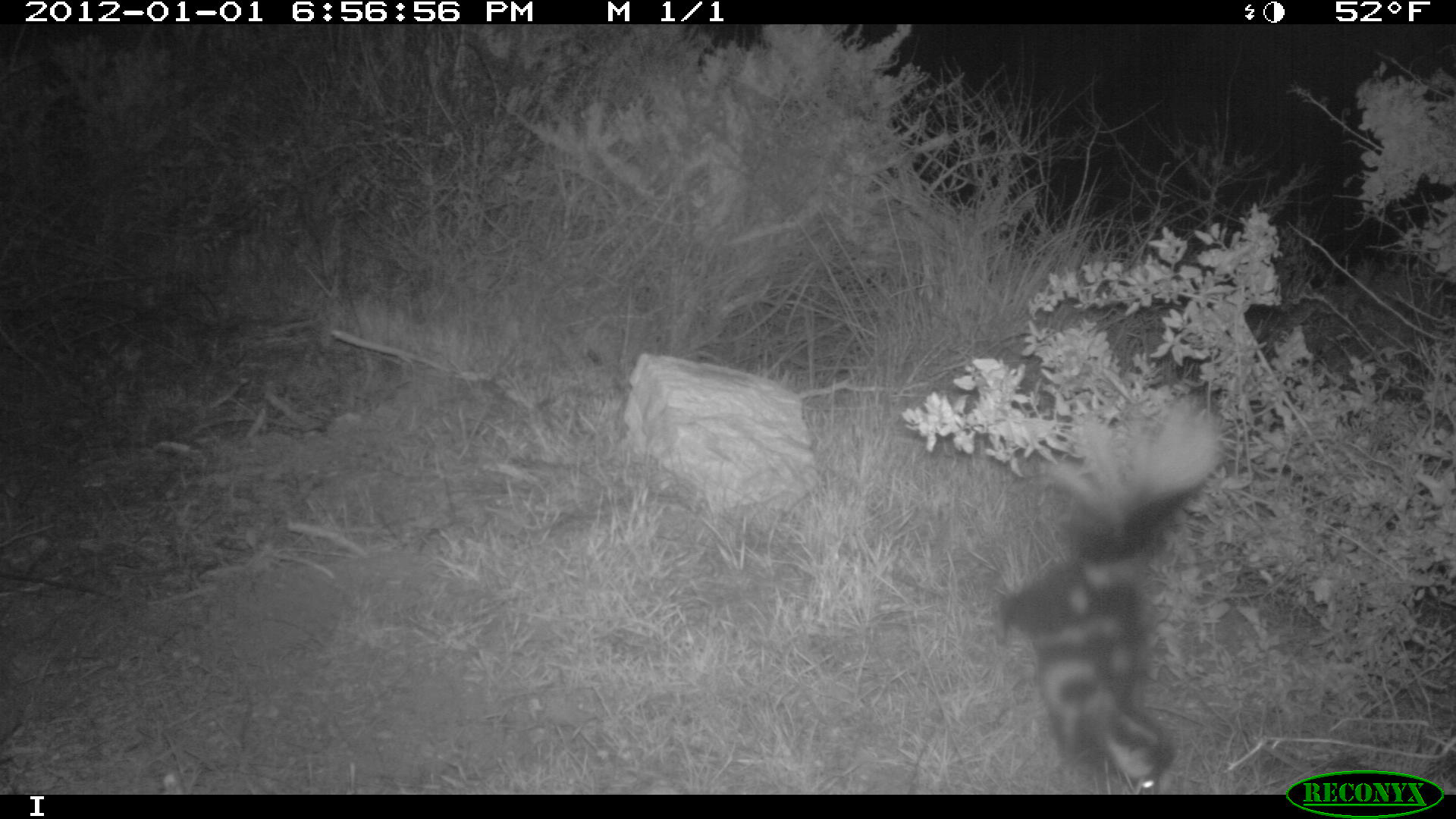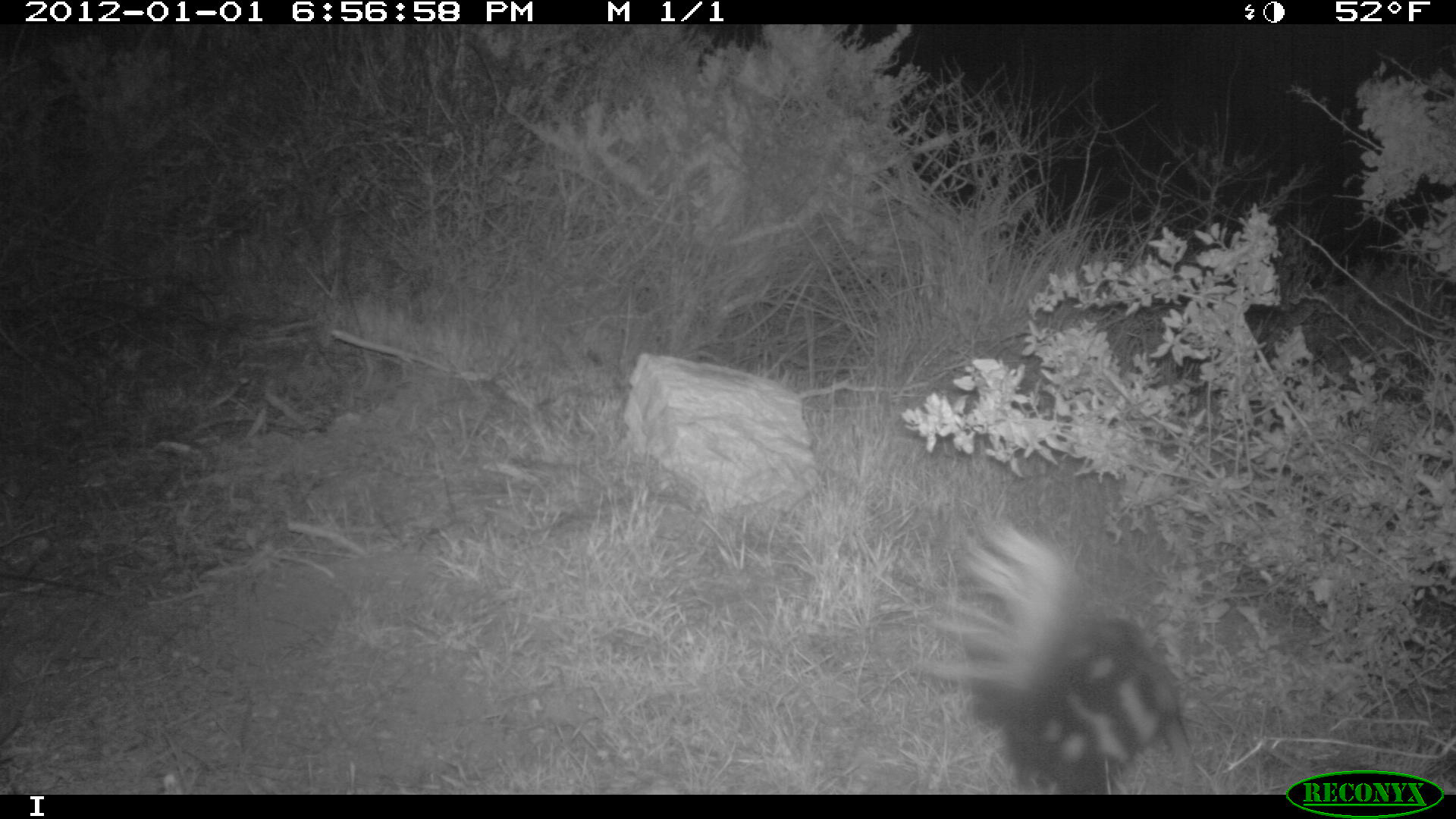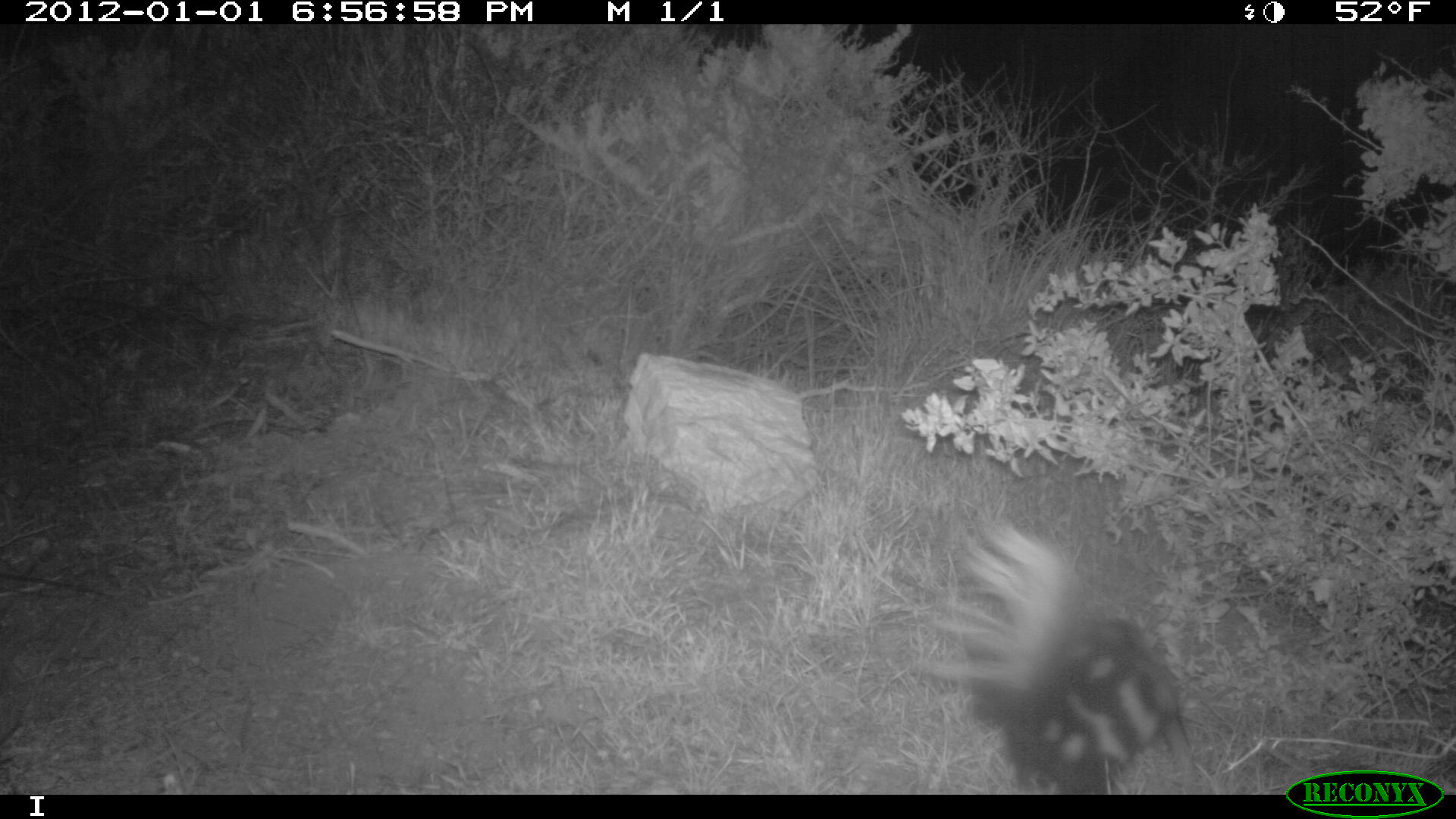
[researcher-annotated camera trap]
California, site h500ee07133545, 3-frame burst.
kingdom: Animalia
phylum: Chordata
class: Mammalia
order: Carnivora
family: Mephitidae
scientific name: Mephitidae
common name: skunk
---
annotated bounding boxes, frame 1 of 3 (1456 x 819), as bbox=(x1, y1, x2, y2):
skunk: bbox=(996, 395, 1240, 792)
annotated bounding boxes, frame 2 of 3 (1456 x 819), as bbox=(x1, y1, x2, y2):
skunk: bbox=(918, 519, 1192, 795)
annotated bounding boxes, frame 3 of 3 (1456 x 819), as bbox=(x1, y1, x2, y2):
skunk: bbox=(911, 519, 1182, 793)